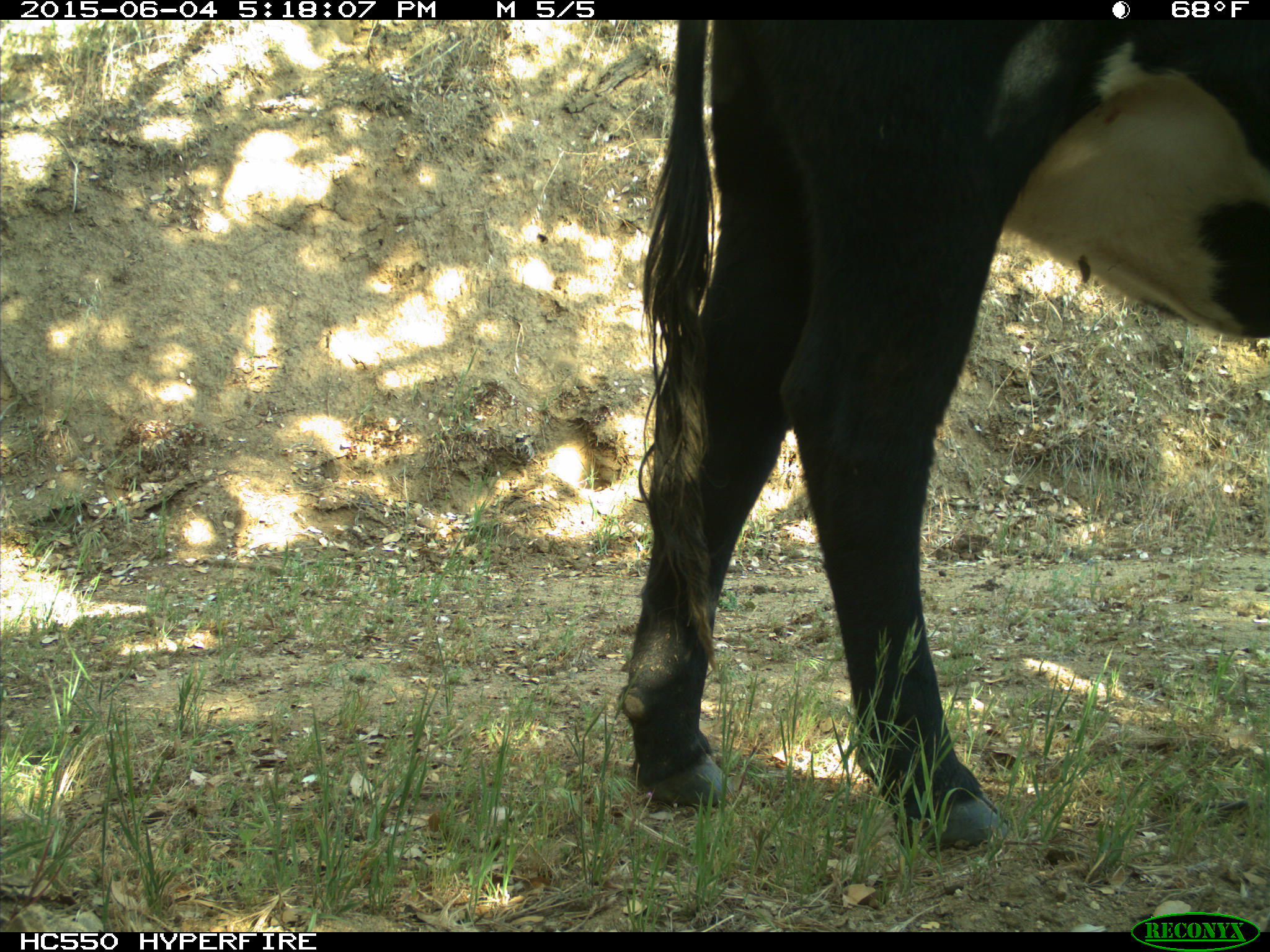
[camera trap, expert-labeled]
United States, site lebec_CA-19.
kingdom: Animalia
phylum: Chordata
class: Mammalia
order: Artiodactyla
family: Bovidae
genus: Bos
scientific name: Bos taurus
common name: domestic cow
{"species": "Bos taurus (domestic cow)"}